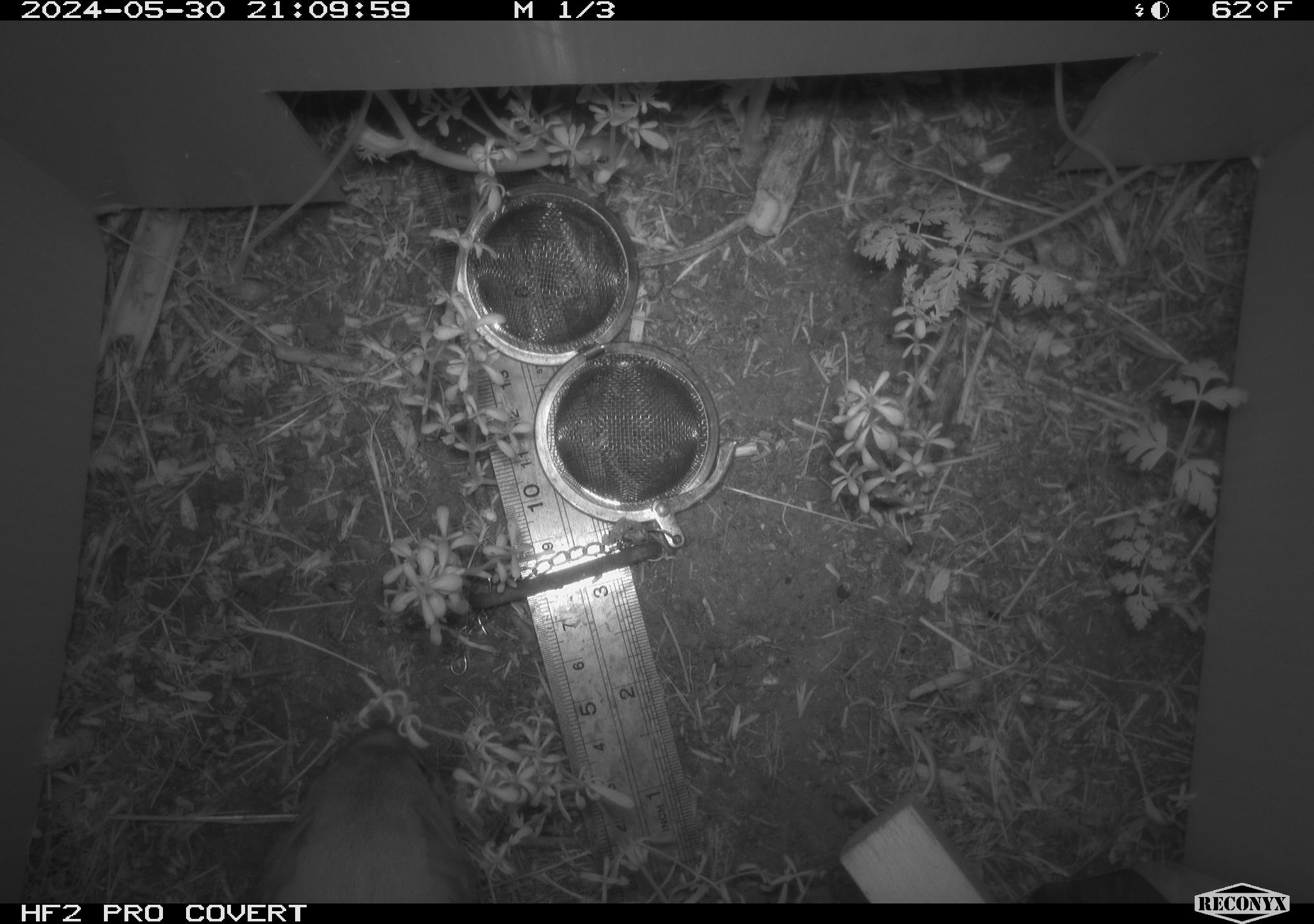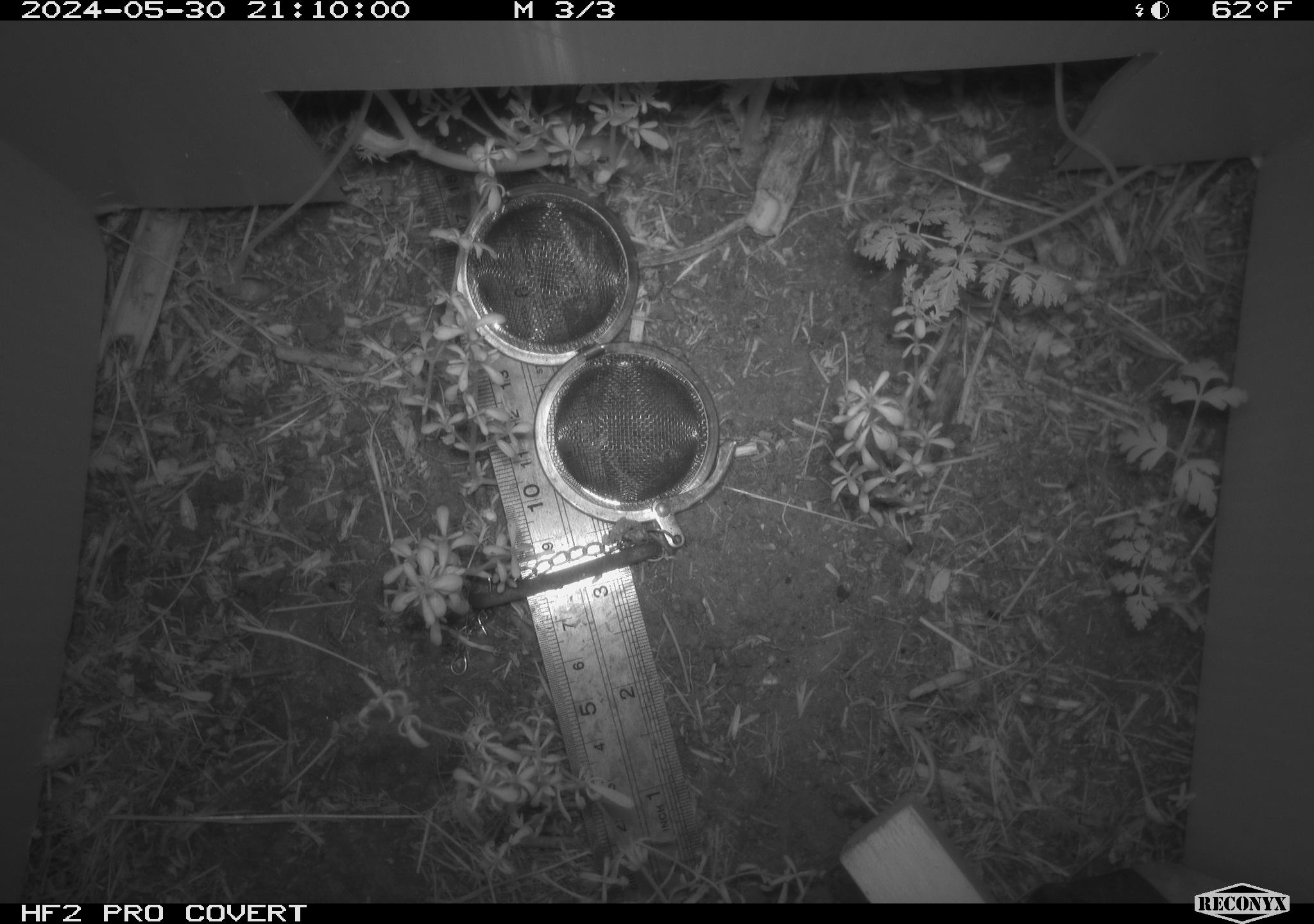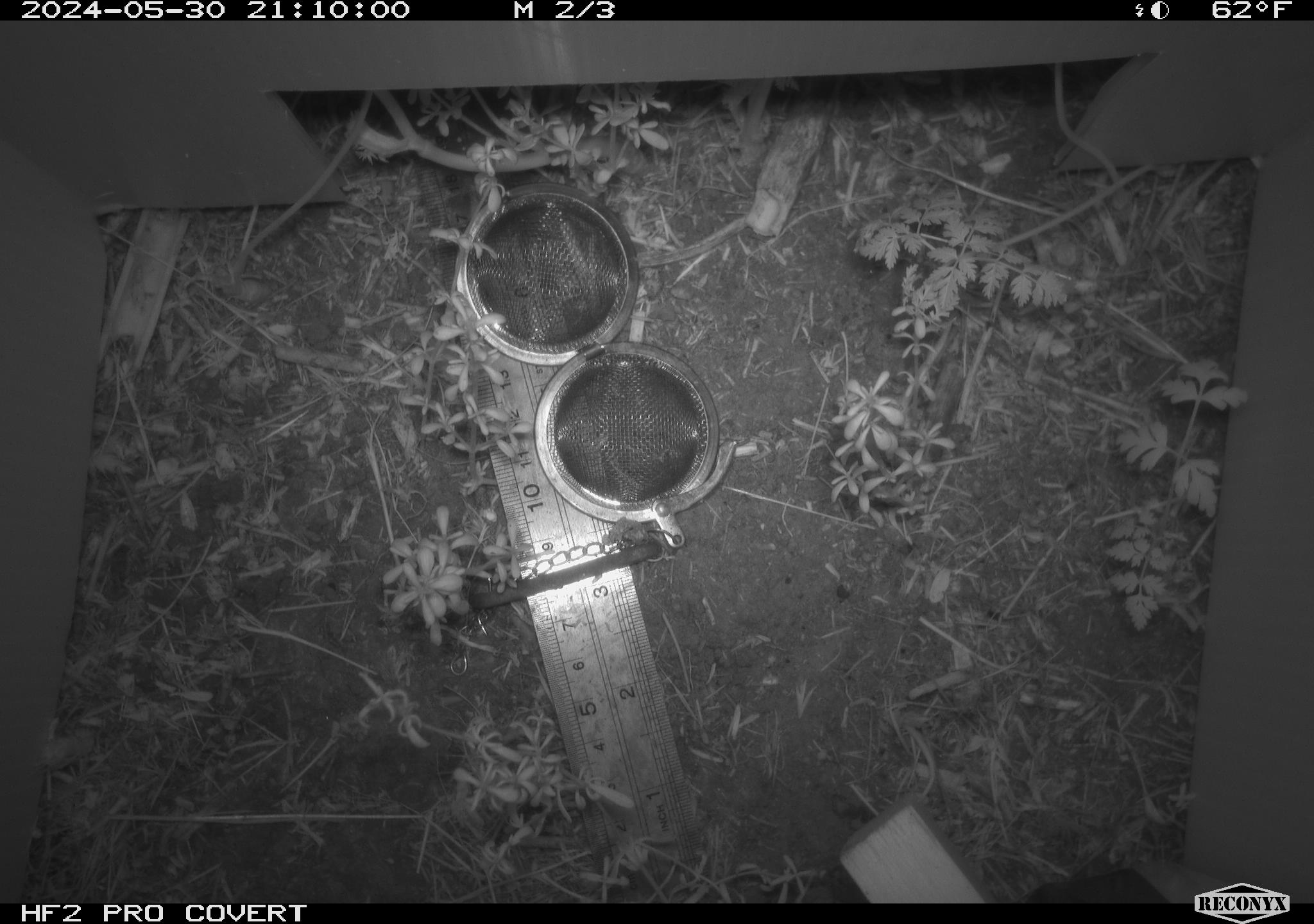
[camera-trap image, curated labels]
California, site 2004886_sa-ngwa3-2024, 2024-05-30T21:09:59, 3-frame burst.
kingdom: Animalia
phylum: Chordata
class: Mammalia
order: Carnivora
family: Mustelidae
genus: Neogale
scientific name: Neogale frenata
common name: long-tailed weasel